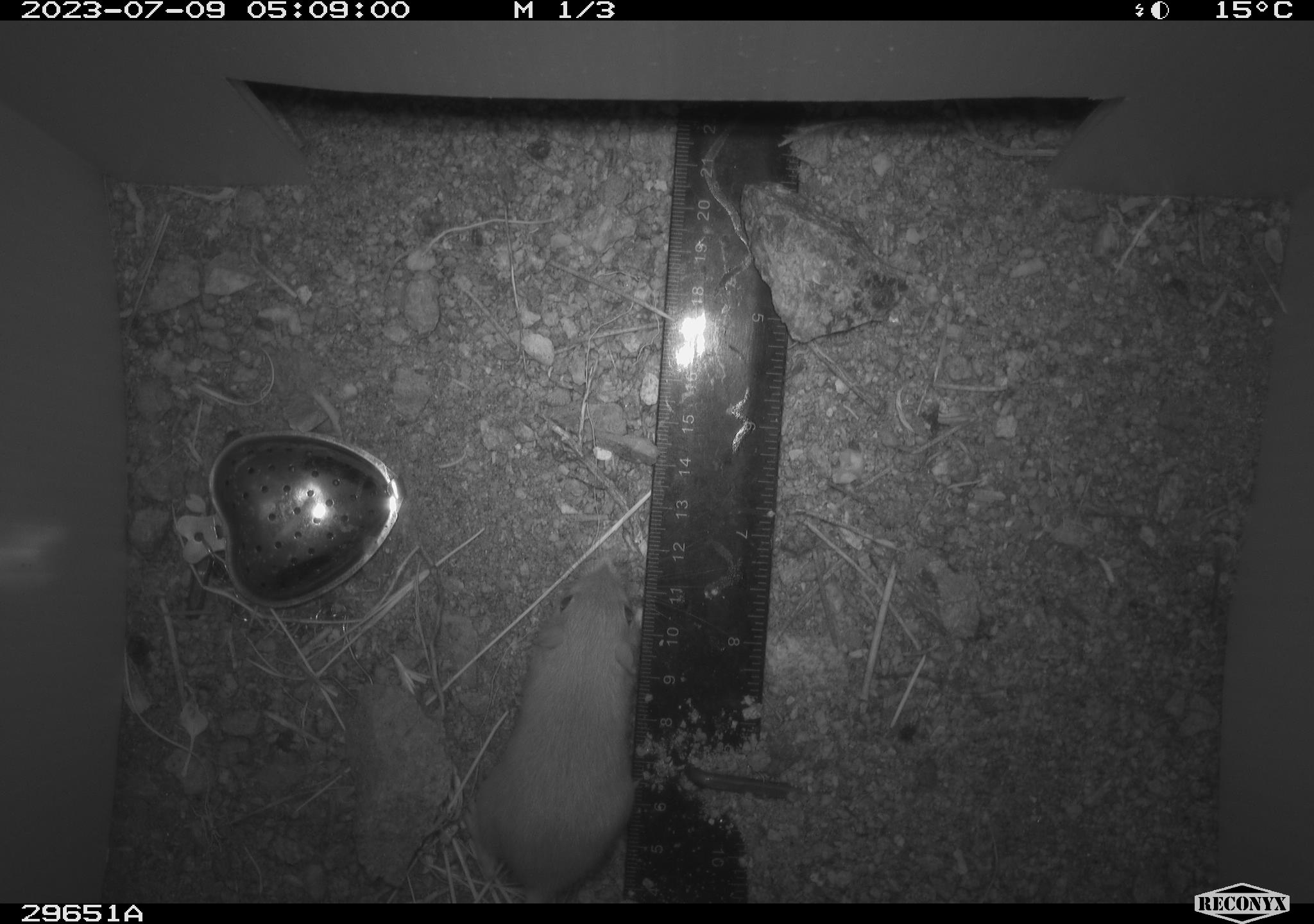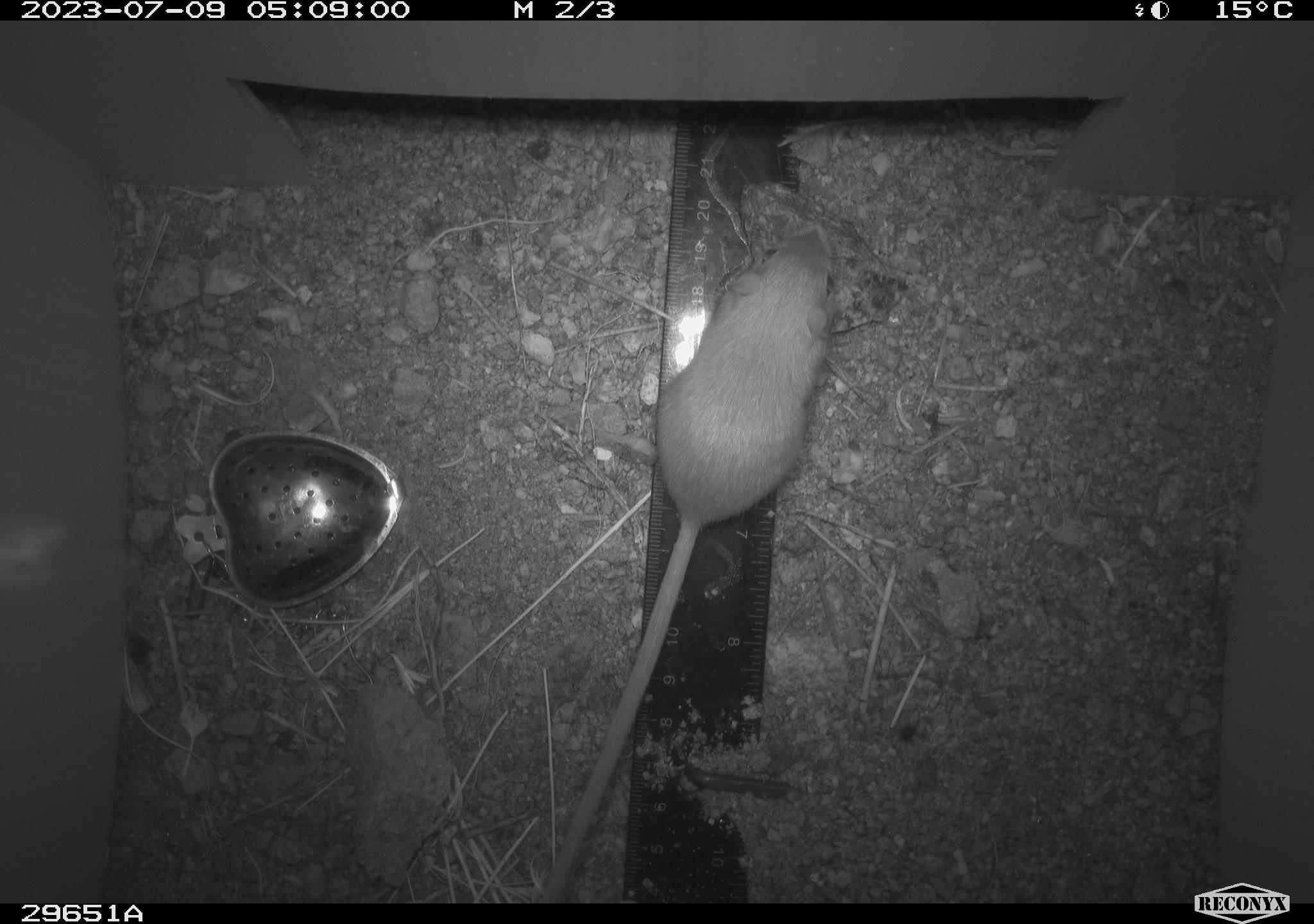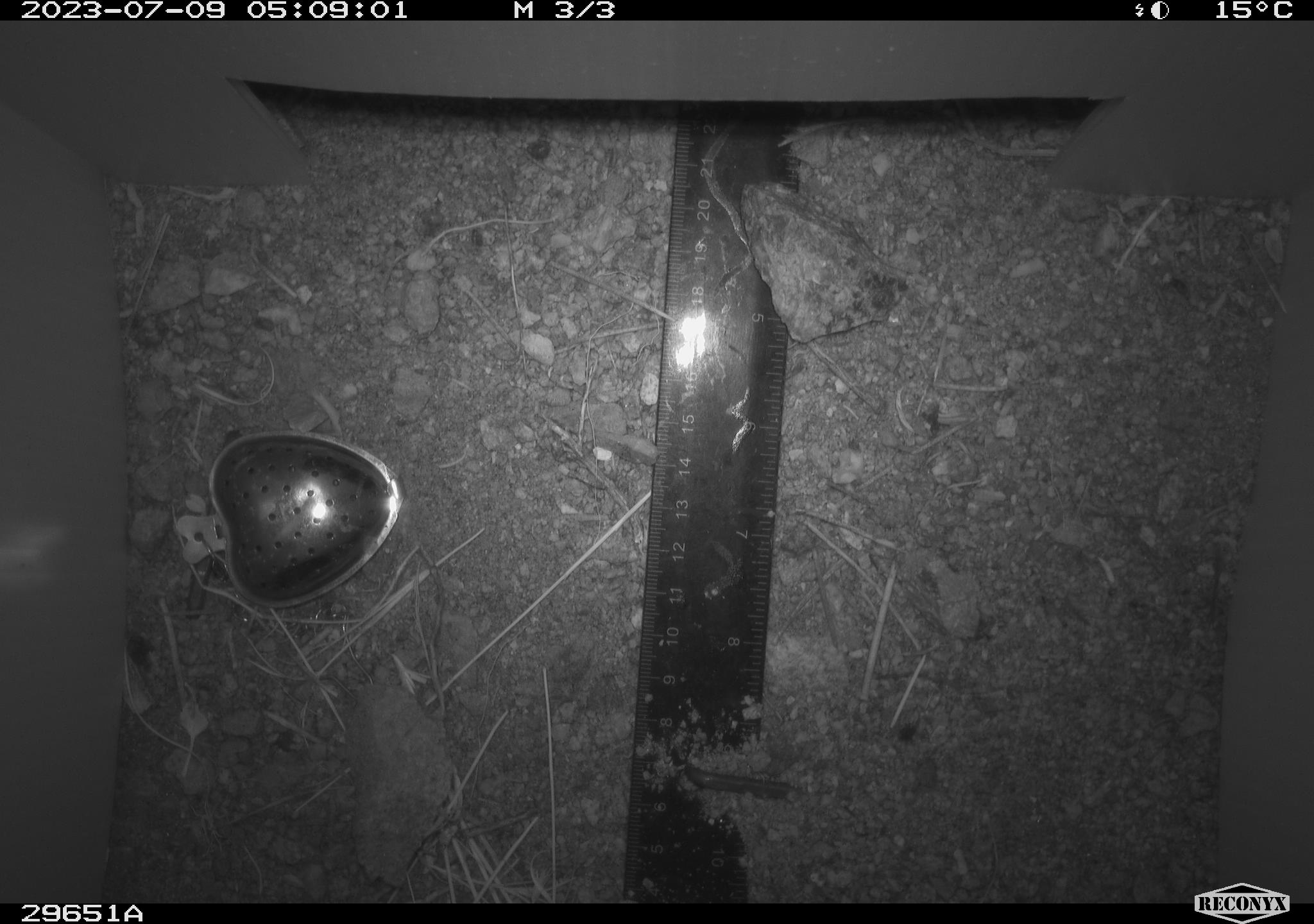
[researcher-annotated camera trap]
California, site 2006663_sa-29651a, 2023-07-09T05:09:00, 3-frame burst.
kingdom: Animalia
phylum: Chordata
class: Mammalia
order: Rodentia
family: Heteromyidae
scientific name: Heteromyidae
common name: kangaroo rats and pocket mice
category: heteromyidae family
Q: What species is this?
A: Heteromyidae family (kangaroo rats and pocket mice) (Heteromyidae).